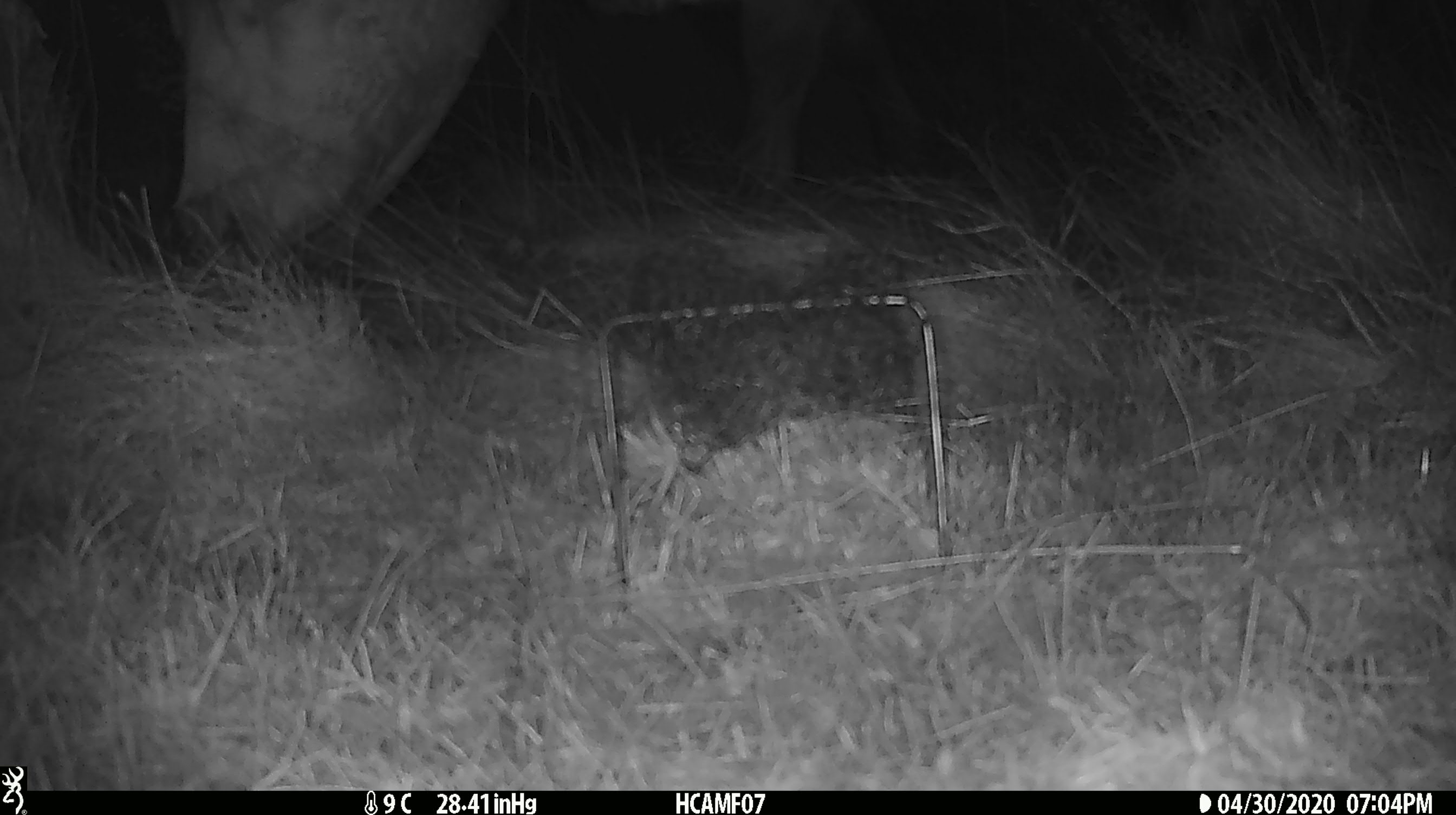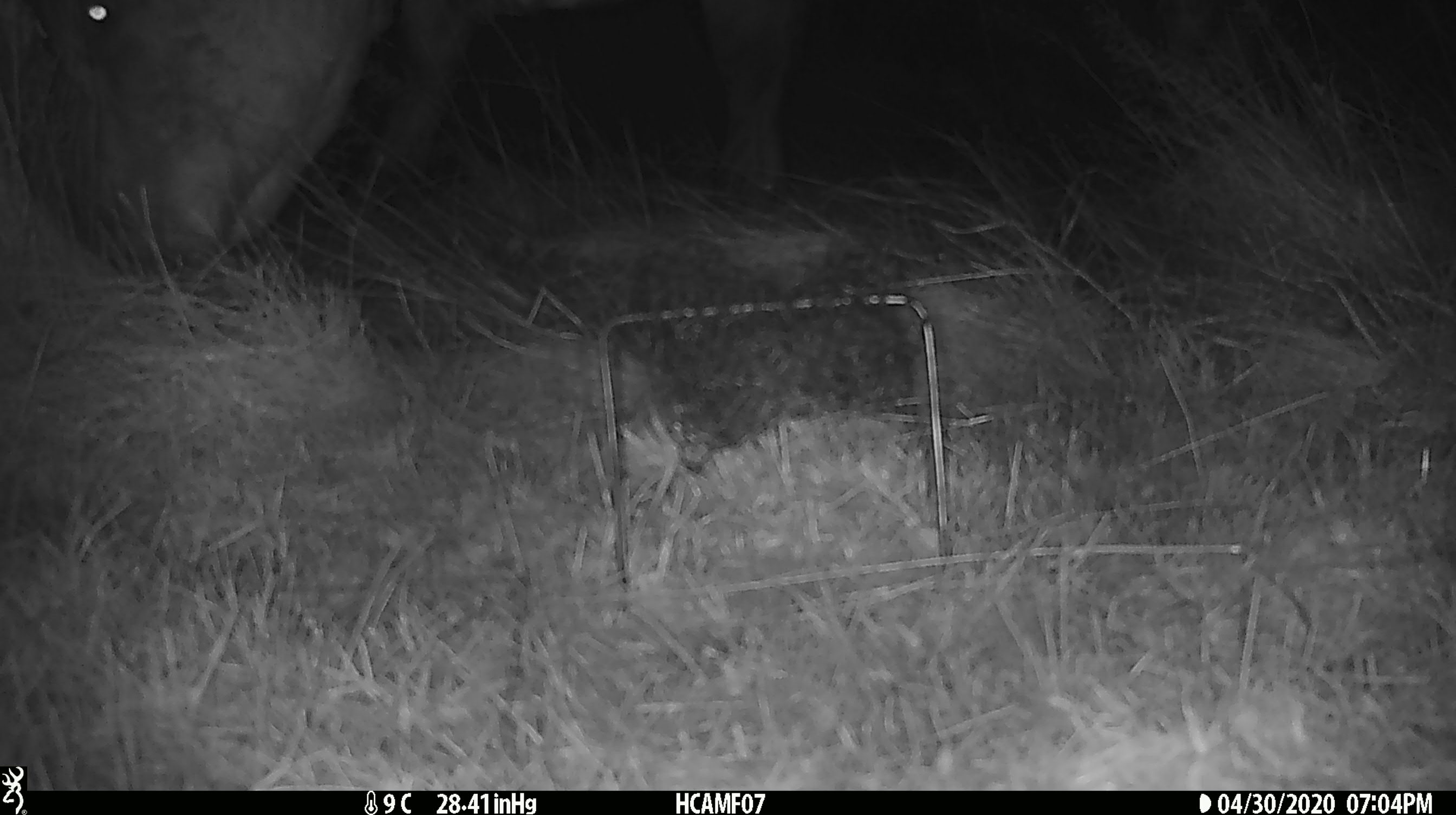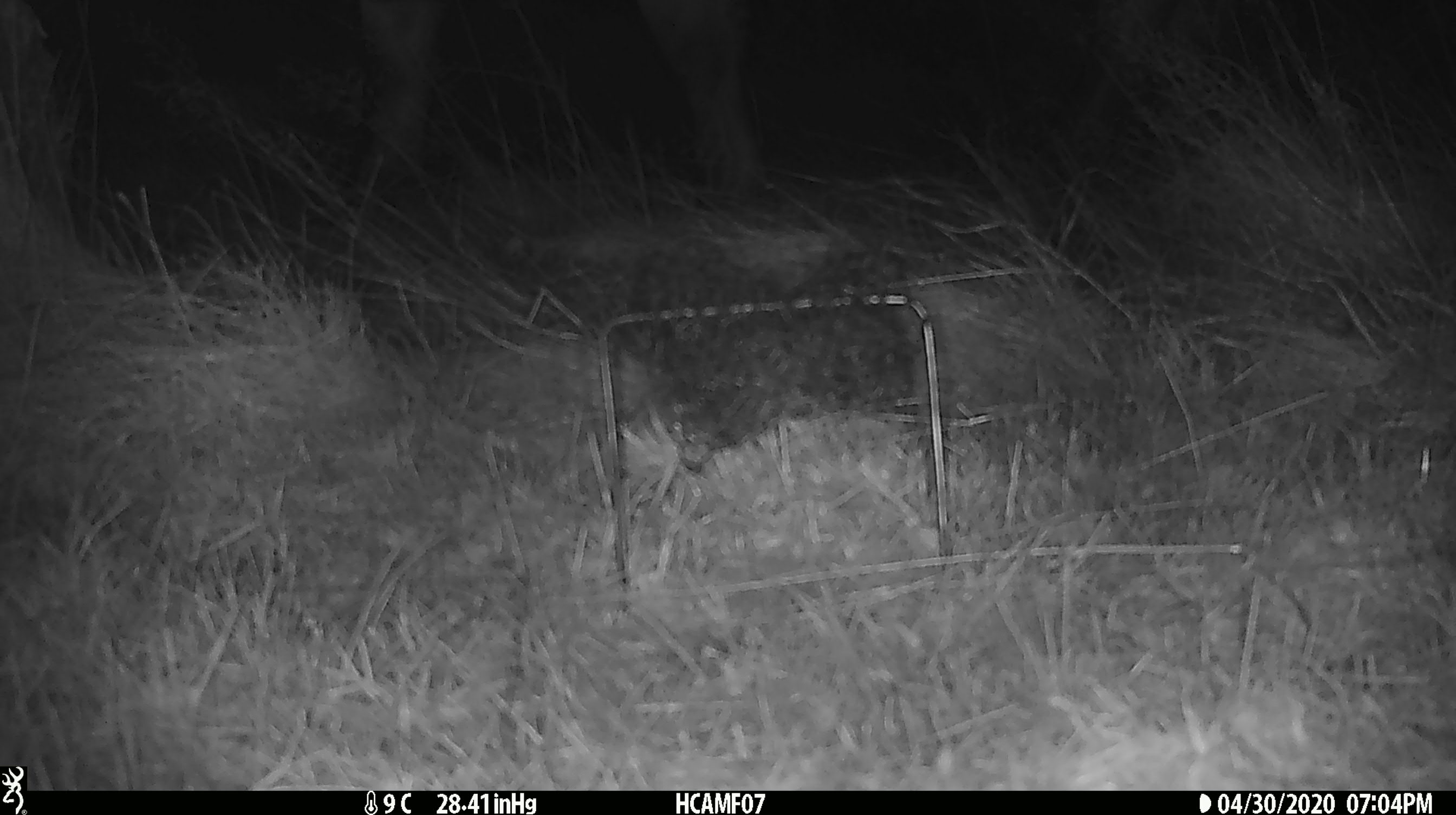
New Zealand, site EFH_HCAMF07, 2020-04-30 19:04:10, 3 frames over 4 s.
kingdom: Animalia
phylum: Chordata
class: Mammalia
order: Artiodactyla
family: Bovidae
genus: Bos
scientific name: Bos taurus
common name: domestic cow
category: cow